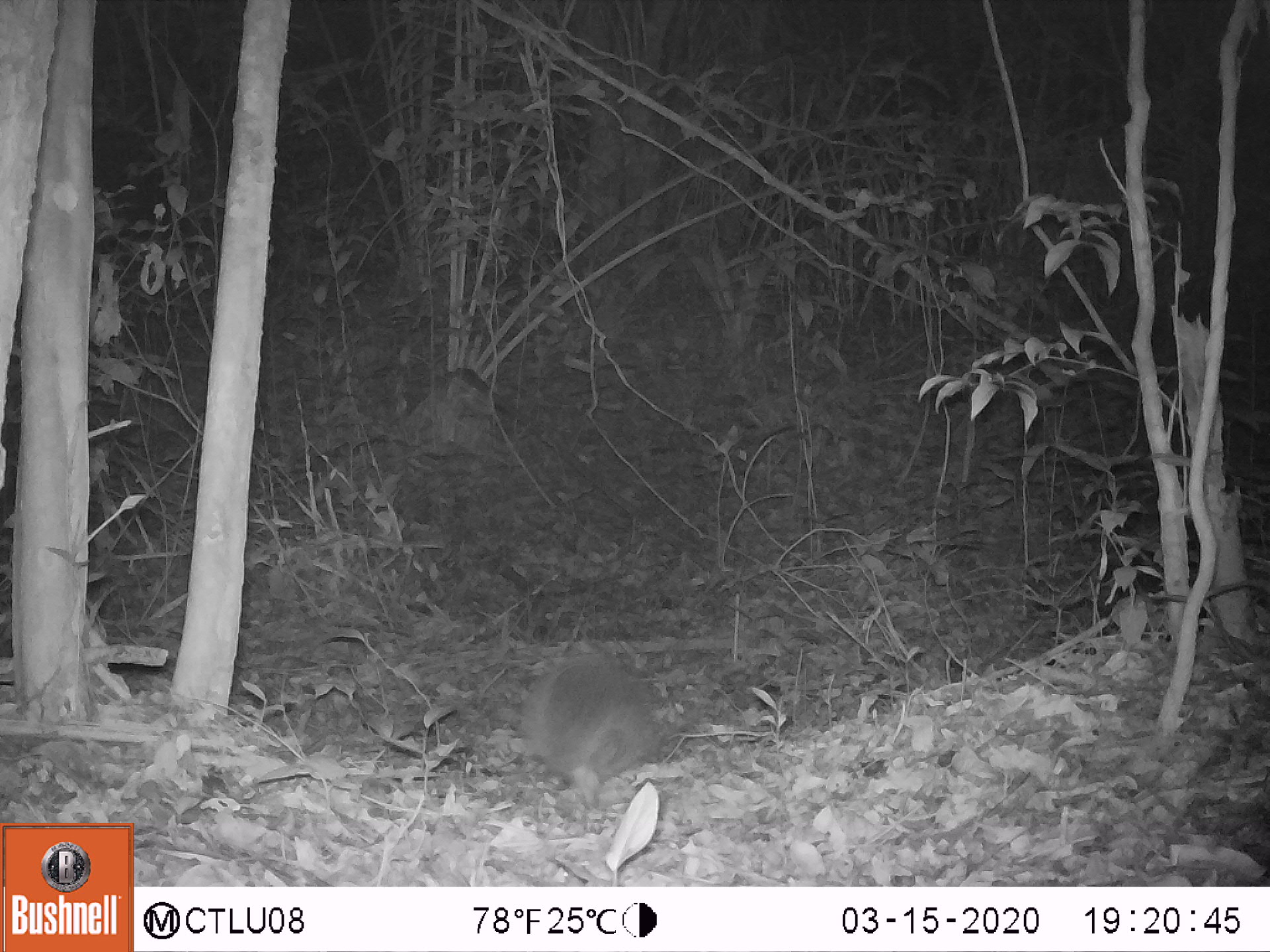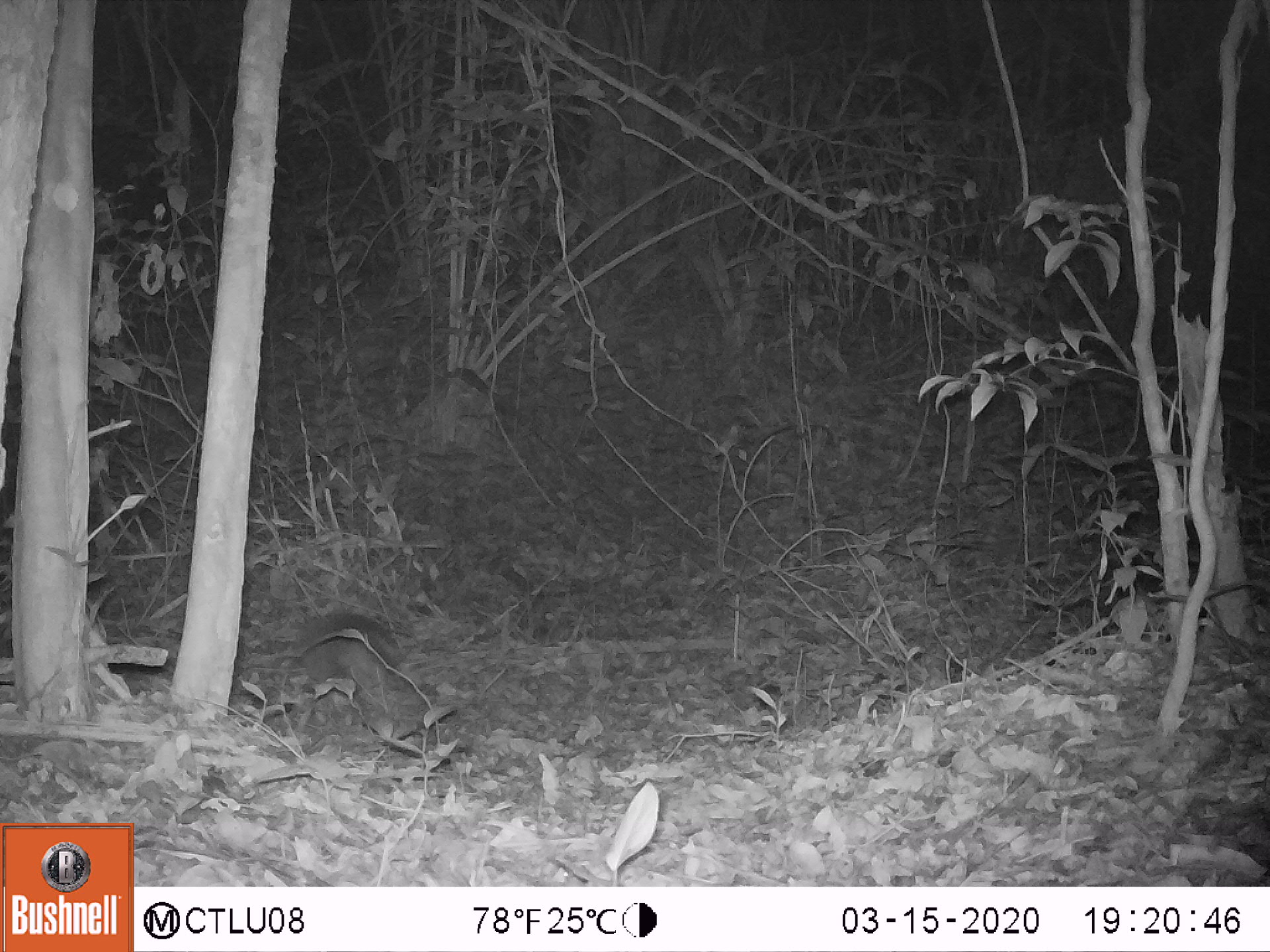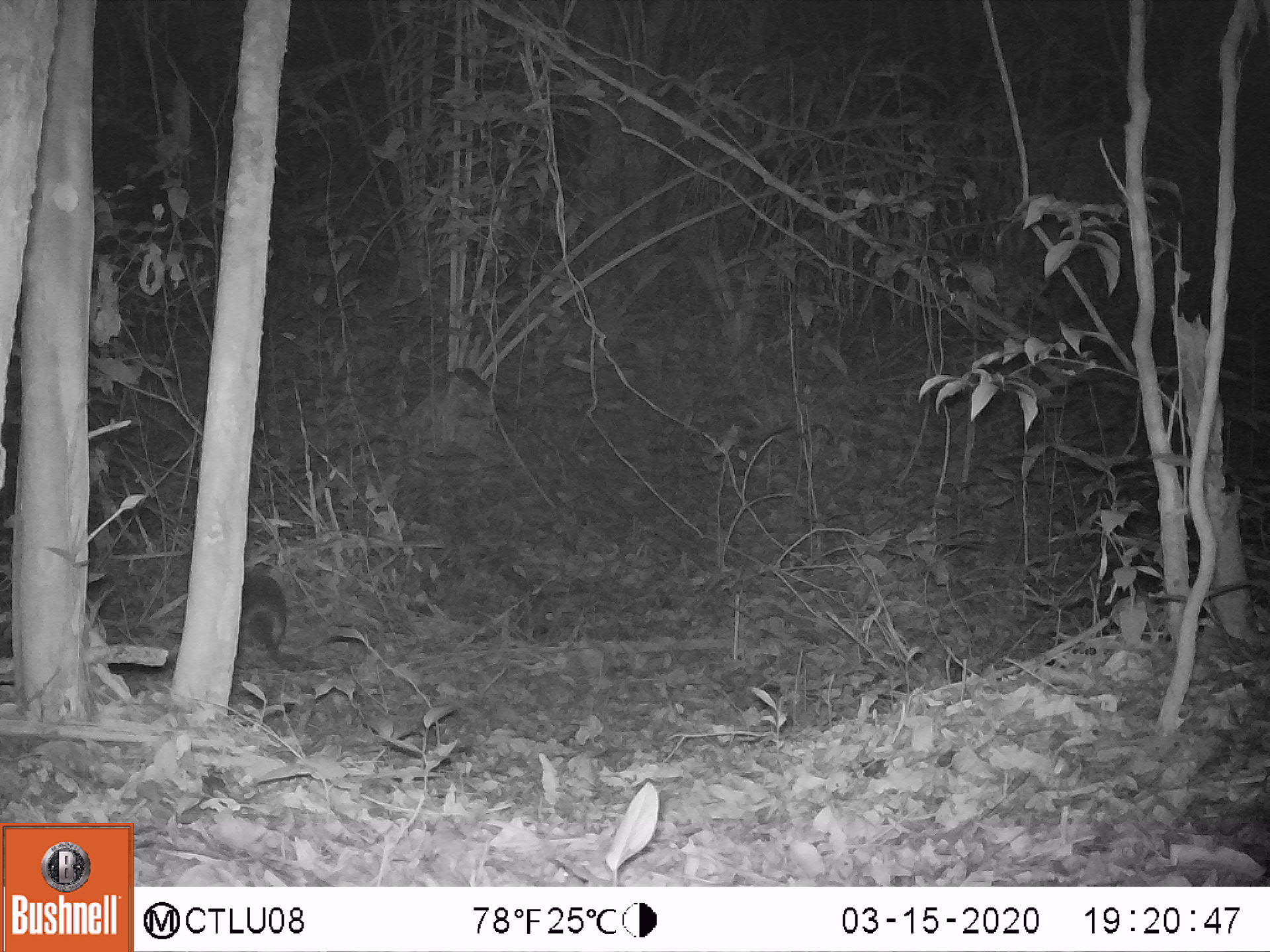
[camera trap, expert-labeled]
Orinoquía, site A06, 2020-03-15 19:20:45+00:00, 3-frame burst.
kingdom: Animalia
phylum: Chordata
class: Mammalia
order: Cingulata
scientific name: Cingulata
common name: armadillo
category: unknown armadillo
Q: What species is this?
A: Unknown armadillo (armadillo) (Cingulata).